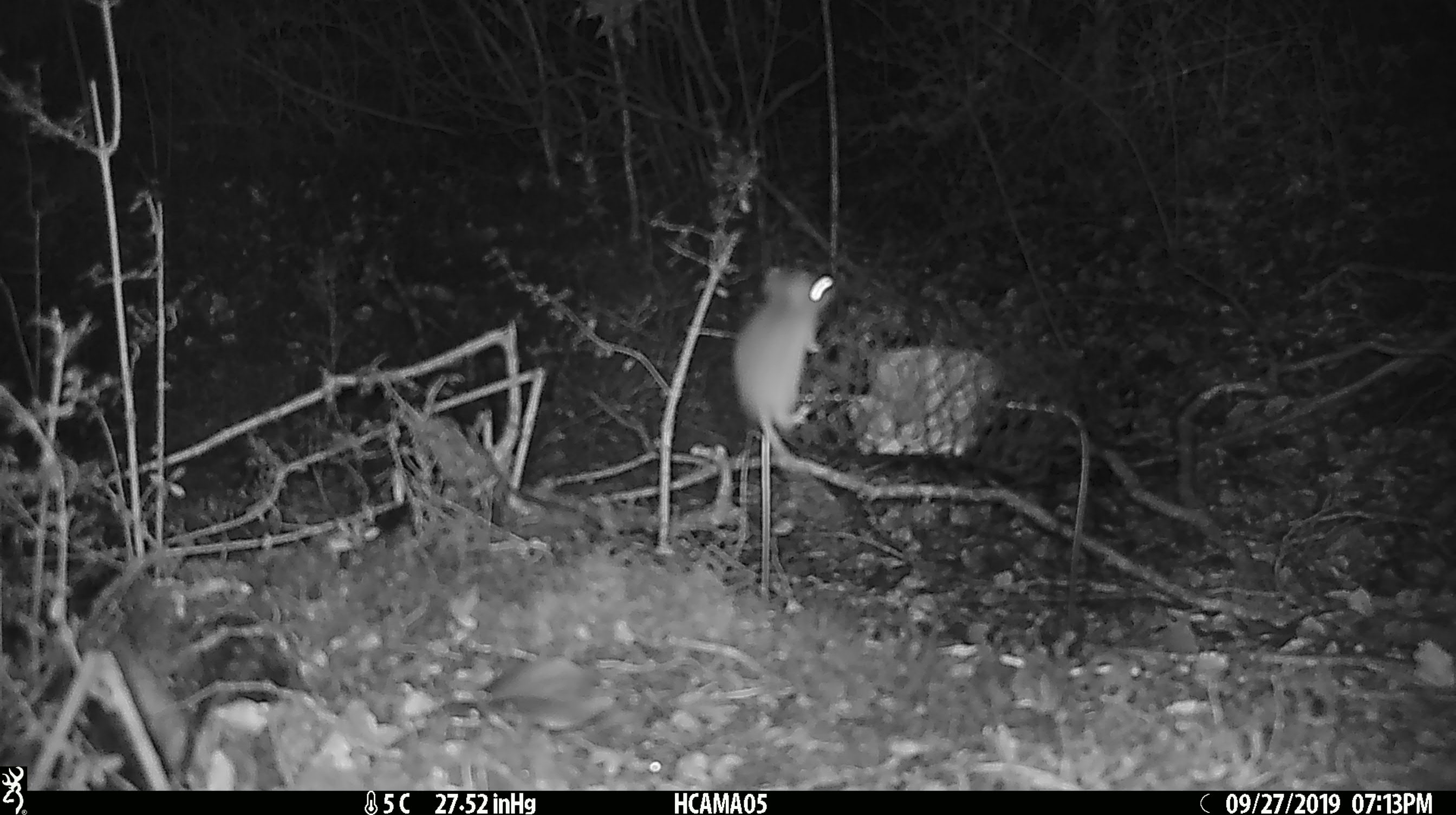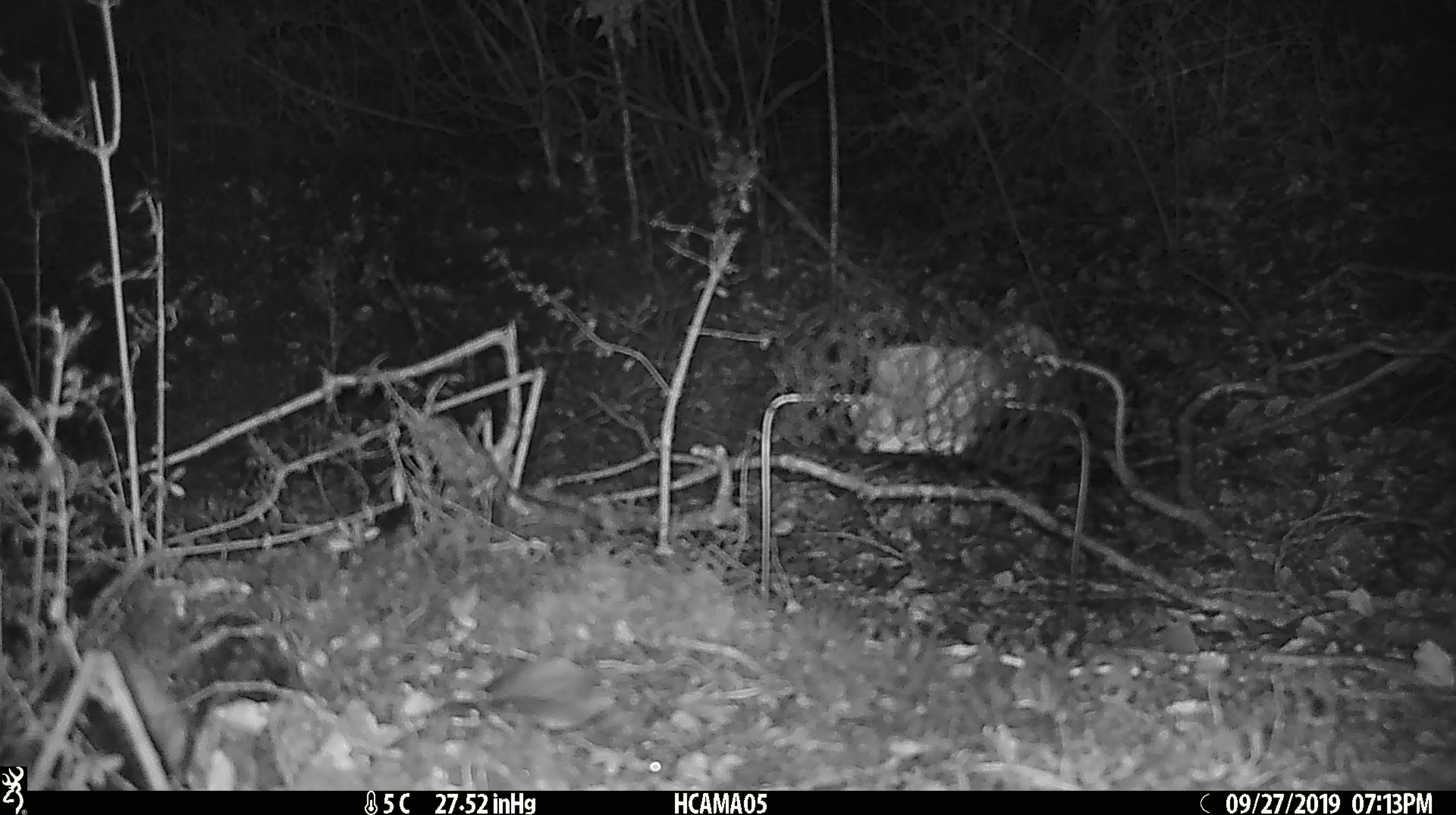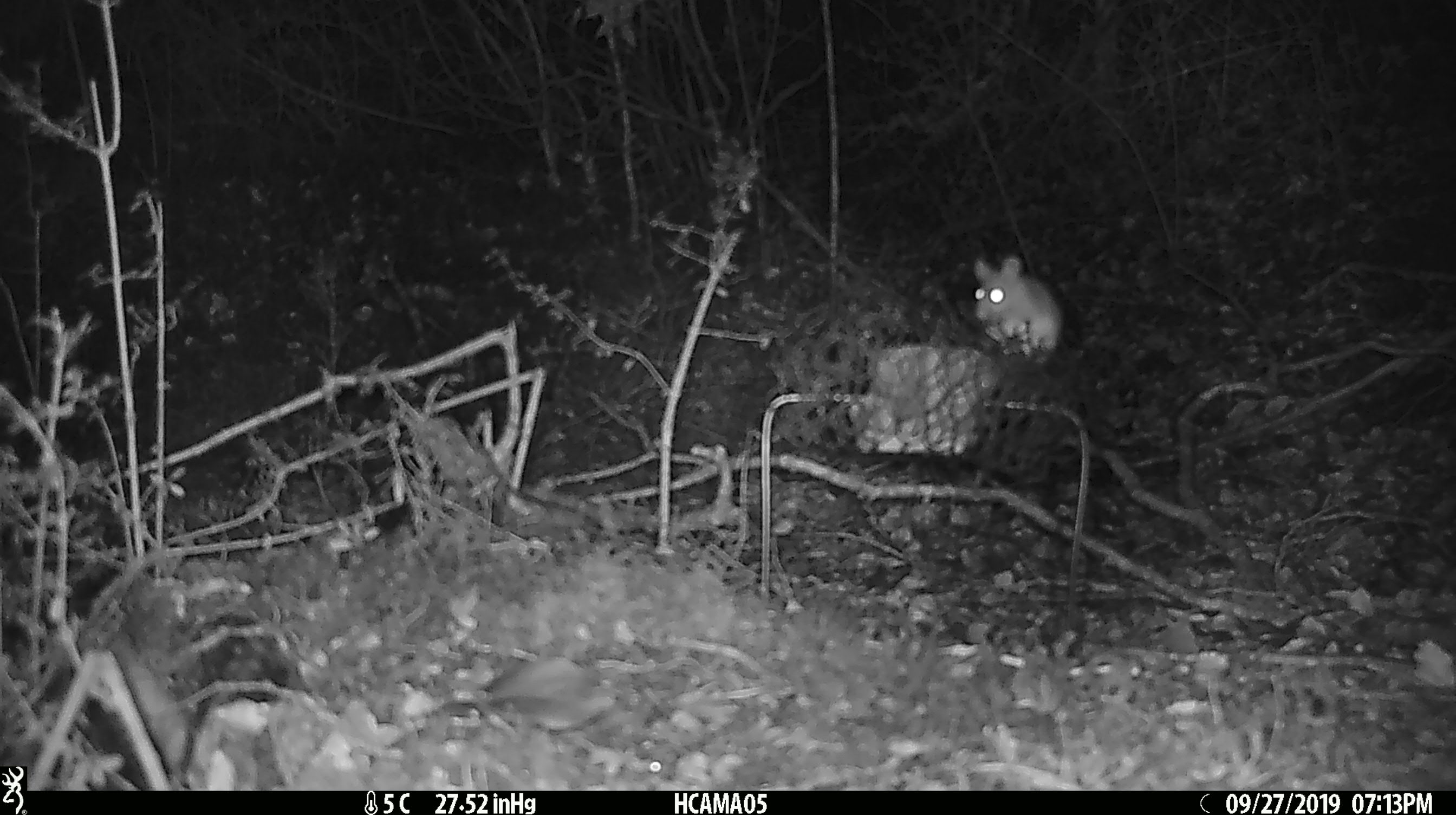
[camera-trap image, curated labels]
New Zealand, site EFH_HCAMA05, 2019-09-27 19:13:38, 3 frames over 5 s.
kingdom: Animalia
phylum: Chordata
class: Mammalia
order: Rodentia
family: Muridae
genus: Mus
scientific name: Mus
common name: mouse